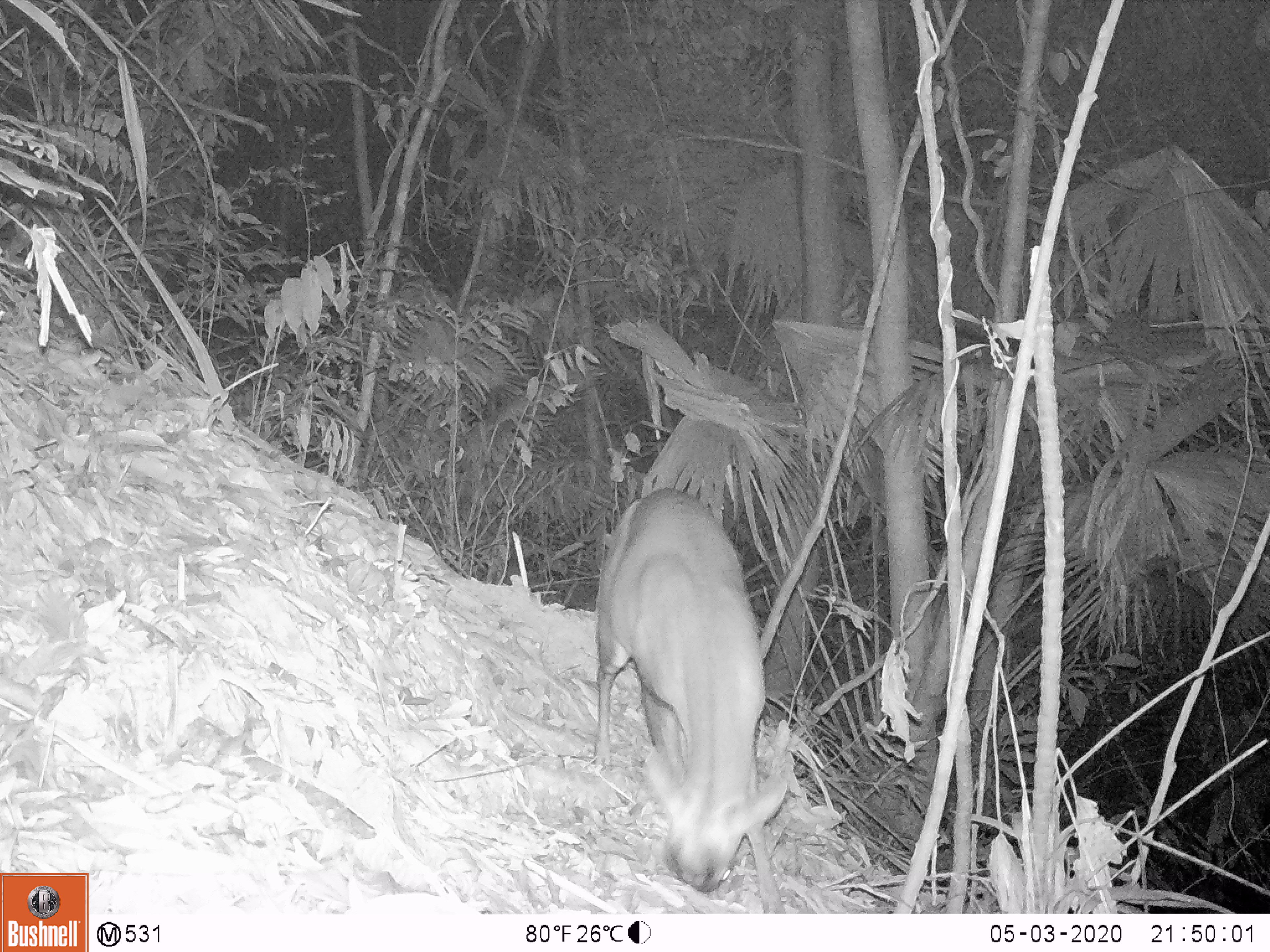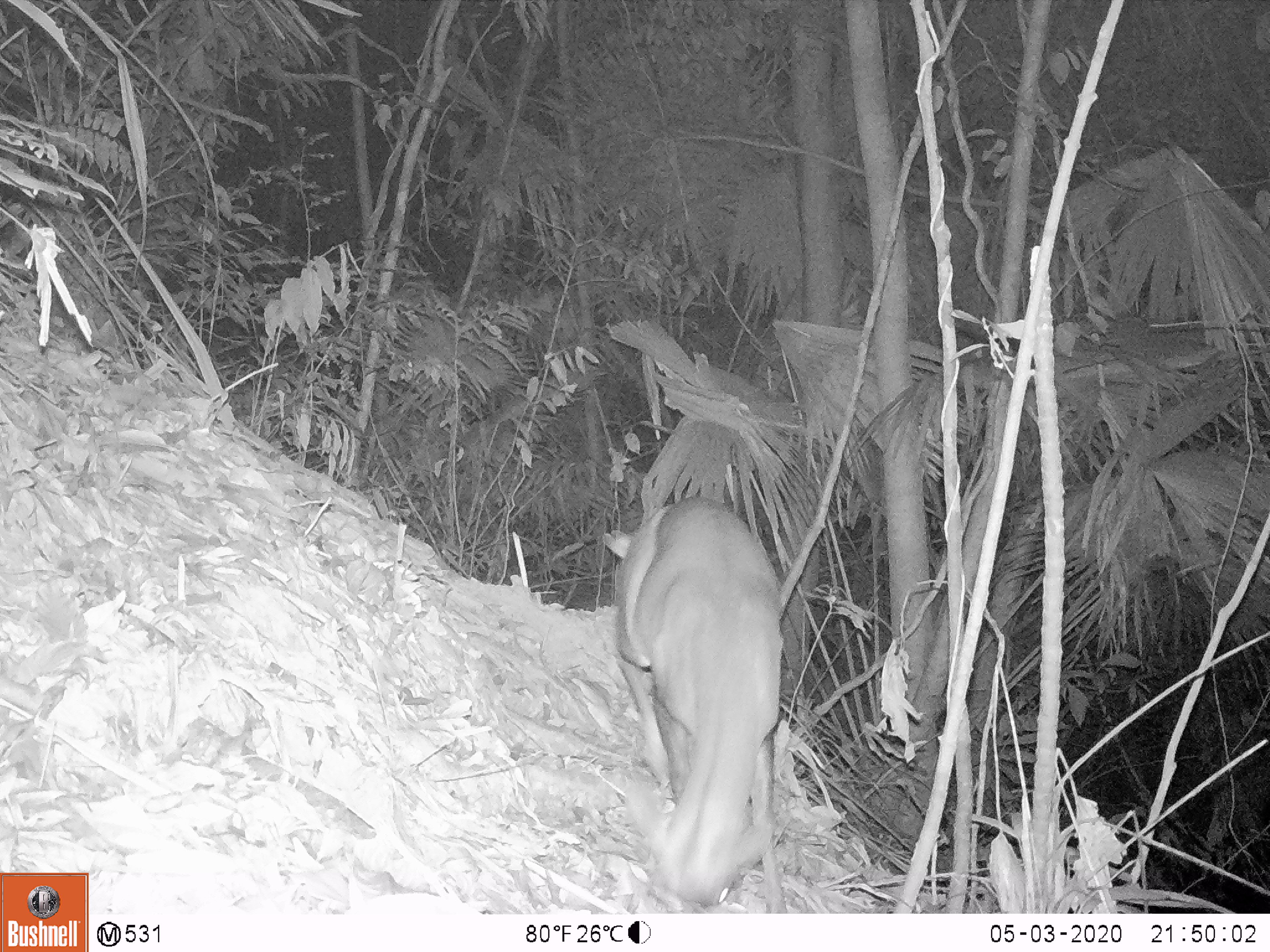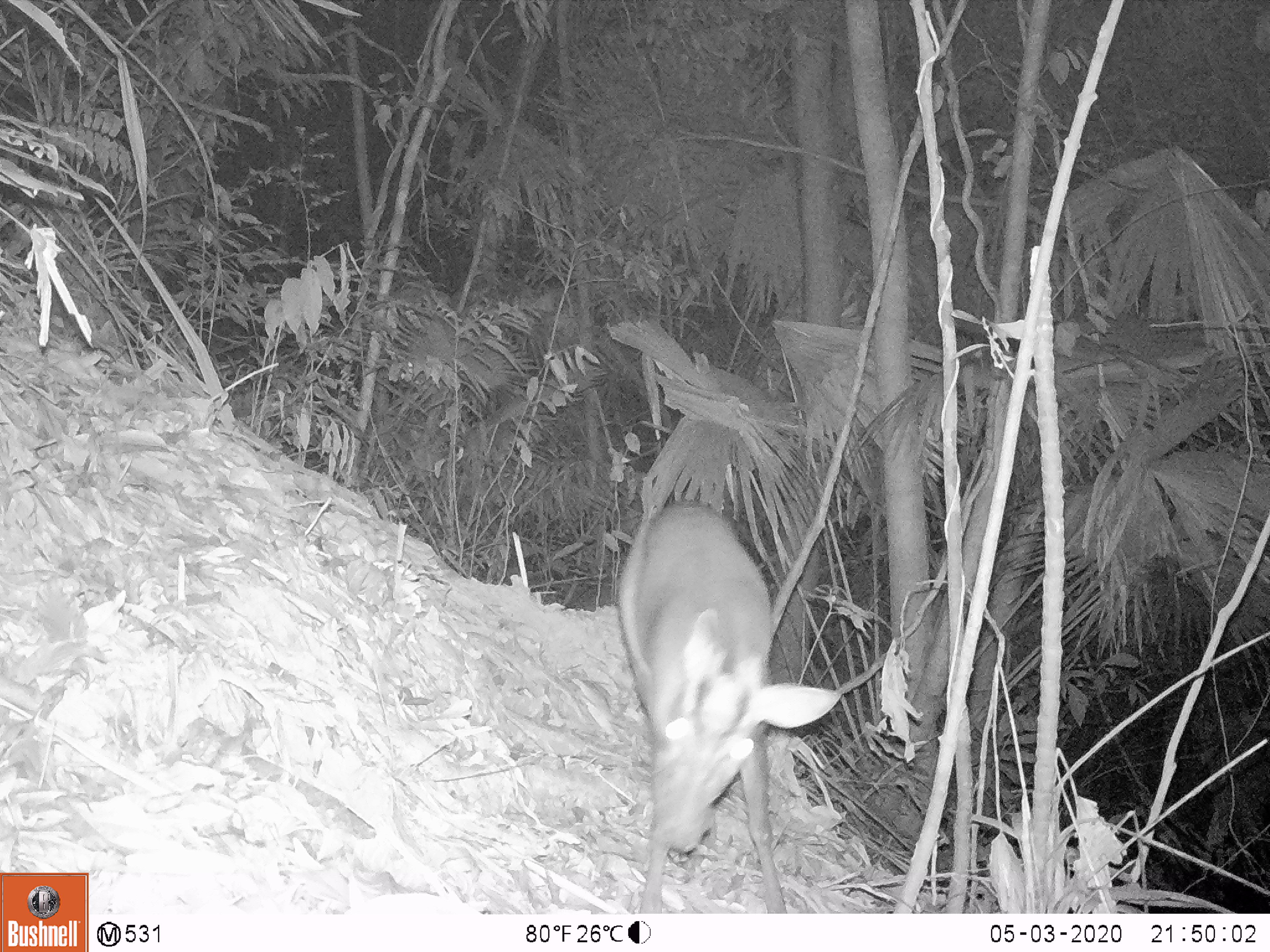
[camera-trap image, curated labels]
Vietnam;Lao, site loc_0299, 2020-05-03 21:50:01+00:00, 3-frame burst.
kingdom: Animalia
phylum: Chordata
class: Mammalia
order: Artiodactyla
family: Cervidae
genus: Muntiacus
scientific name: Muntiacus rooseveltorum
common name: roosevelt's muntjac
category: roosevelts muntjac group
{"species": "roosevelts muntjac group (roosevelt's muntjac) (Muntiacus rooseveltorum)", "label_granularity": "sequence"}